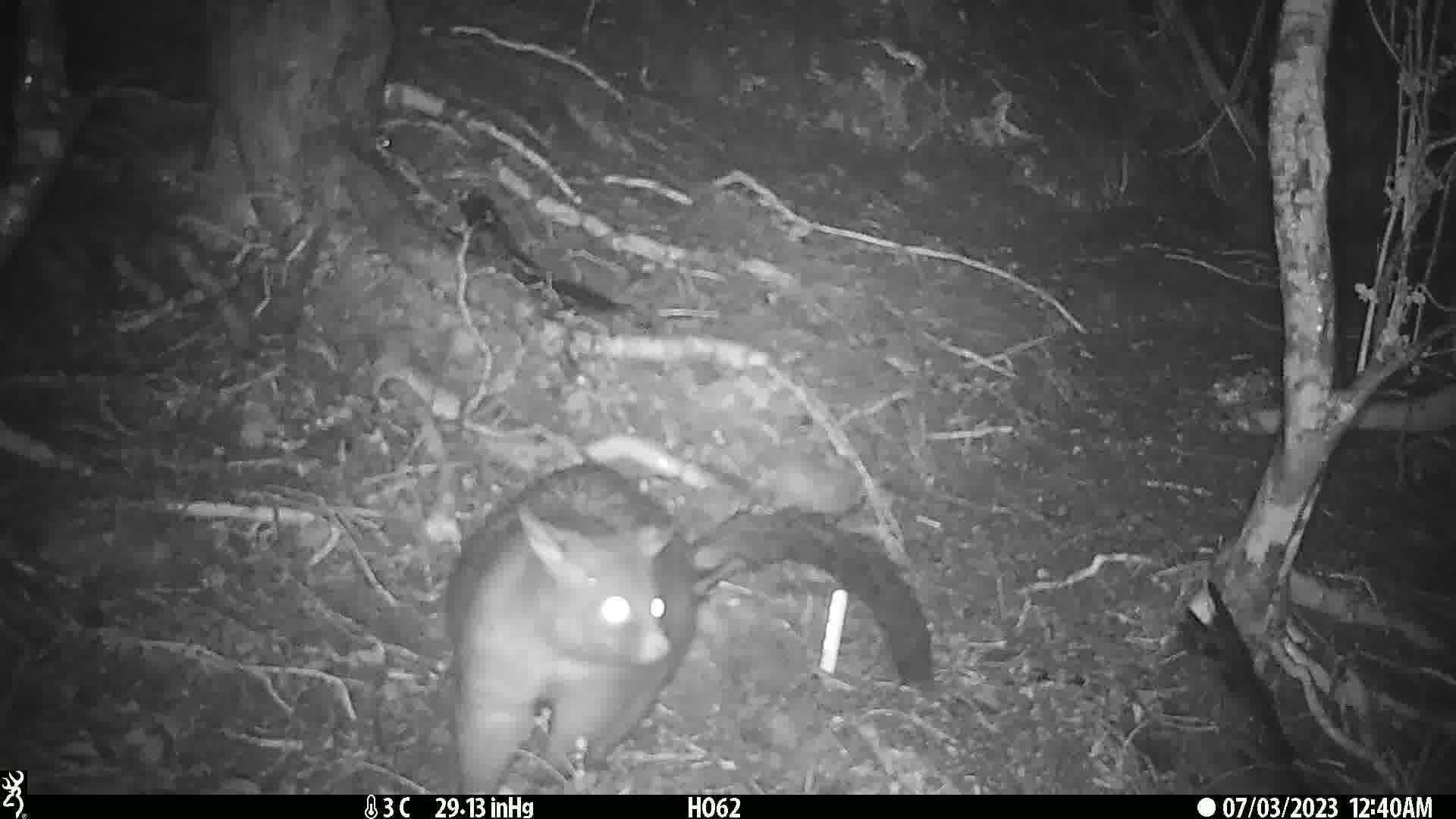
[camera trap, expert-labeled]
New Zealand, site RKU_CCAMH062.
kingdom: Animalia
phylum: Chordata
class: Mammalia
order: Diprotodontia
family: Phalangeridae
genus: Trichosurus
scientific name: Trichosurus vulpecula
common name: common brushtail possum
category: possum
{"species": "possum (common brushtail possum) (Trichosurus vulpecula)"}